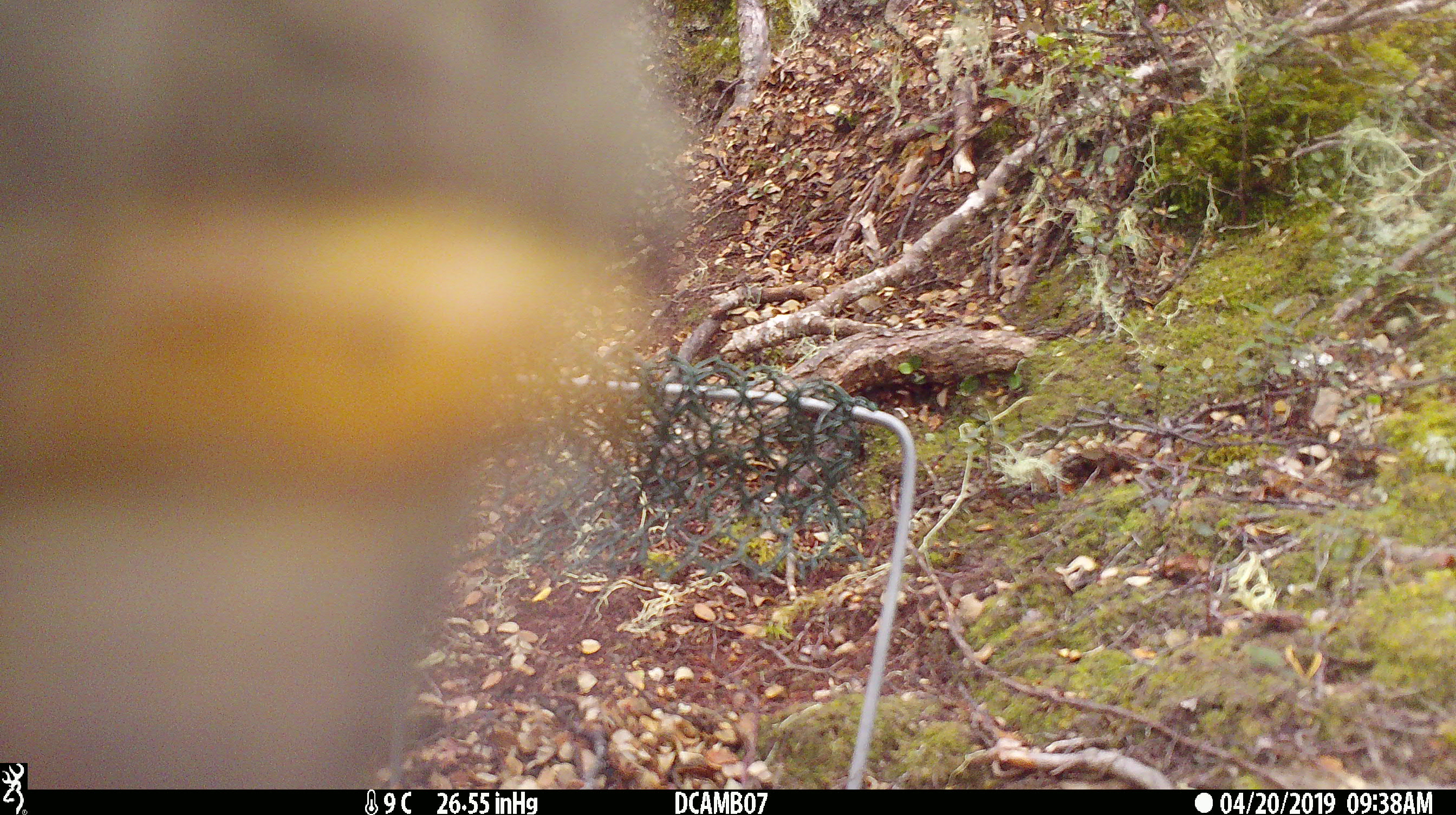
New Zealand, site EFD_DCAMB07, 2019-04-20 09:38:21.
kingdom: Animalia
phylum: Chordata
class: Aves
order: Psittaciformes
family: Strigopidae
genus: Nestor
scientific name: Nestor notabilis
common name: kea